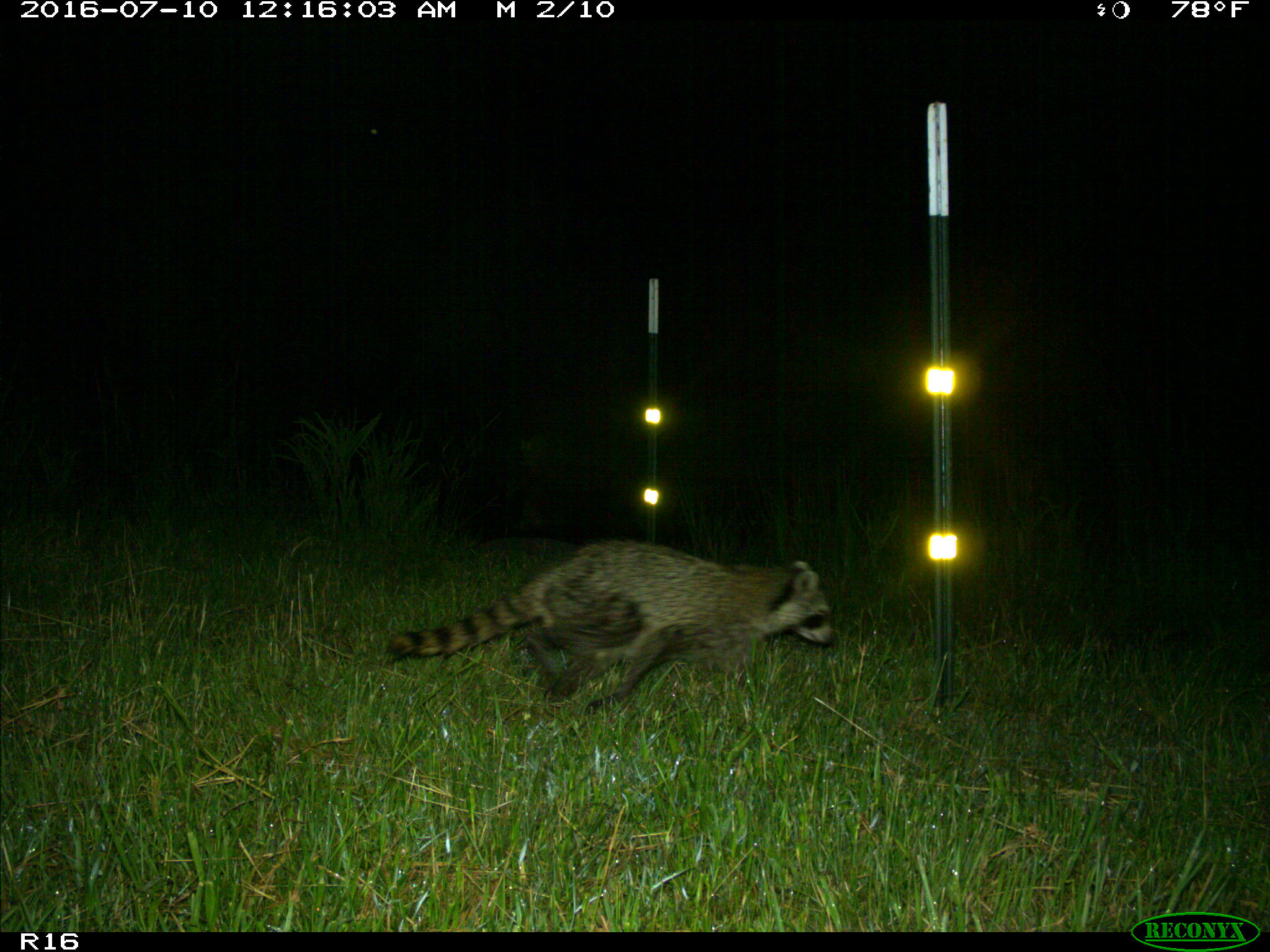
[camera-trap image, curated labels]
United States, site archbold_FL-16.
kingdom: Animalia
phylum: Chordata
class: Mammalia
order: Carnivora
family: Procyonidae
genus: Procyon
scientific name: Procyon lotor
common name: common raccoon